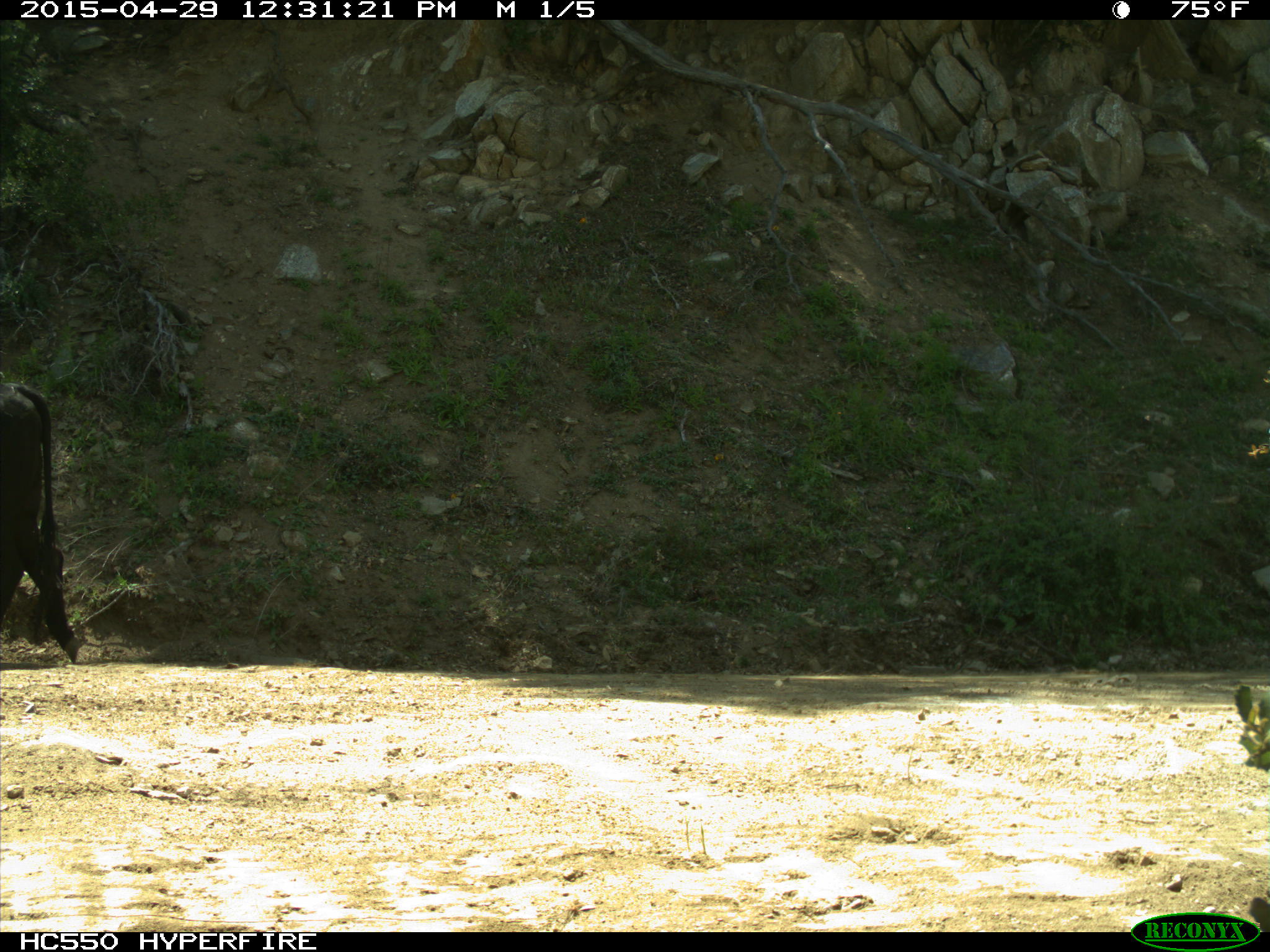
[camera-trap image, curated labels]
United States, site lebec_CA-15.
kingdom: Animalia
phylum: Chordata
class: Mammalia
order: Artiodactyla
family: Bovidae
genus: Bos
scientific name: Bos taurus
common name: domestic cow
Bos taurus (domestic cow).